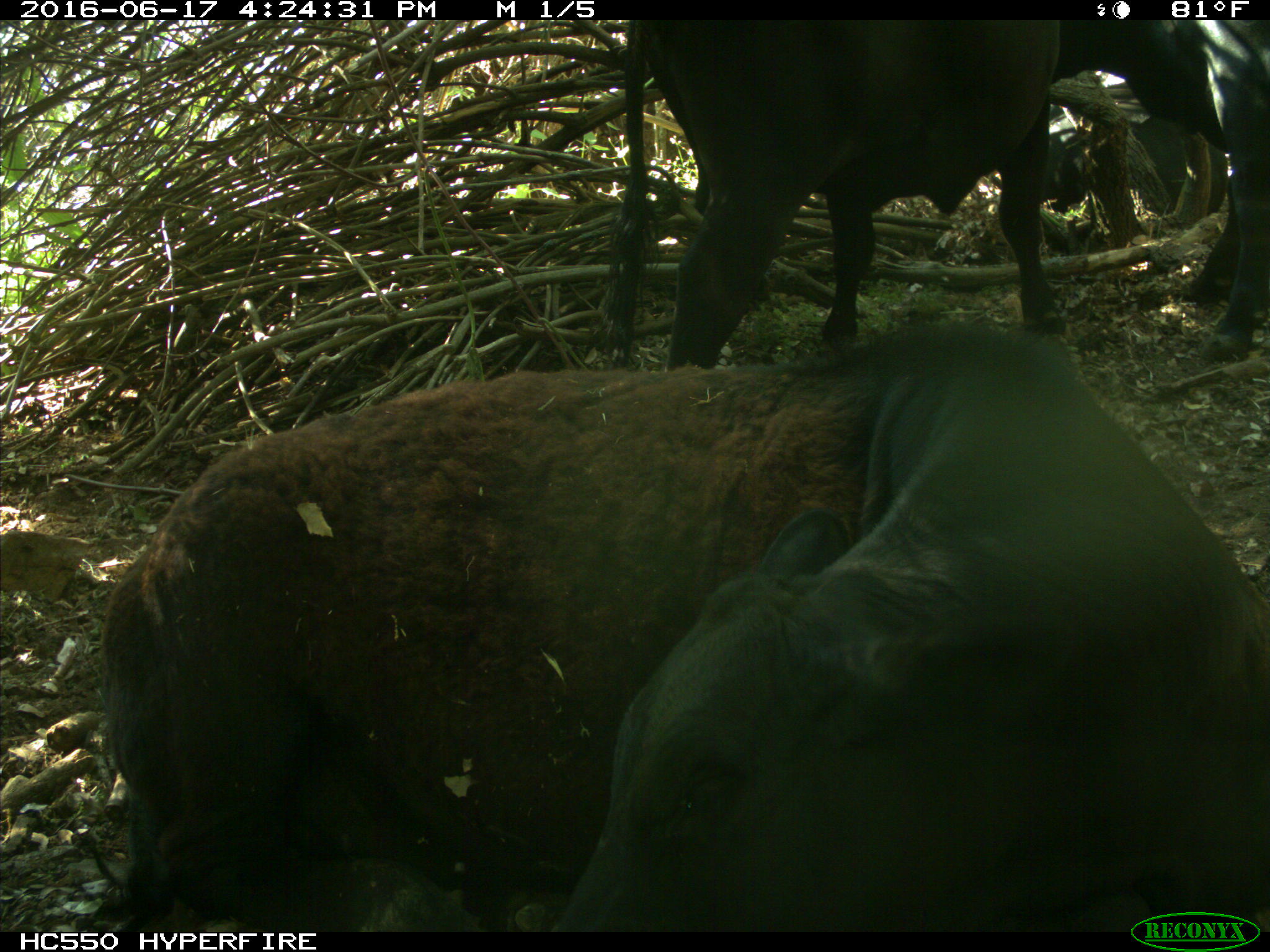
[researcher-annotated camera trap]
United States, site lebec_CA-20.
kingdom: Animalia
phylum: Chordata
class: Mammalia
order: Artiodactyla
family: Bovidae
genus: Bos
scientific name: Bos taurus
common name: domestic cow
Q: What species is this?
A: Bos taurus (domestic cow).